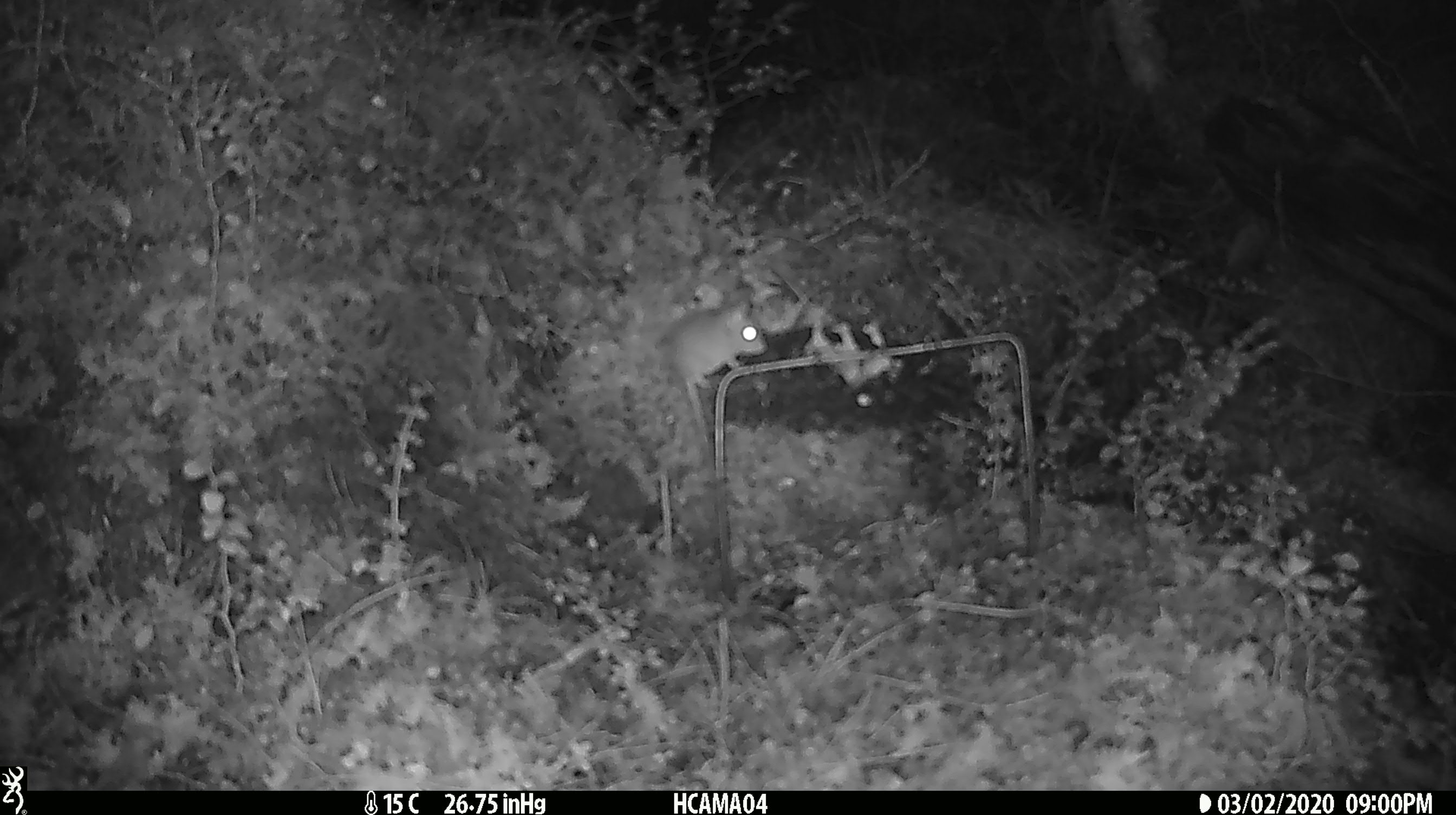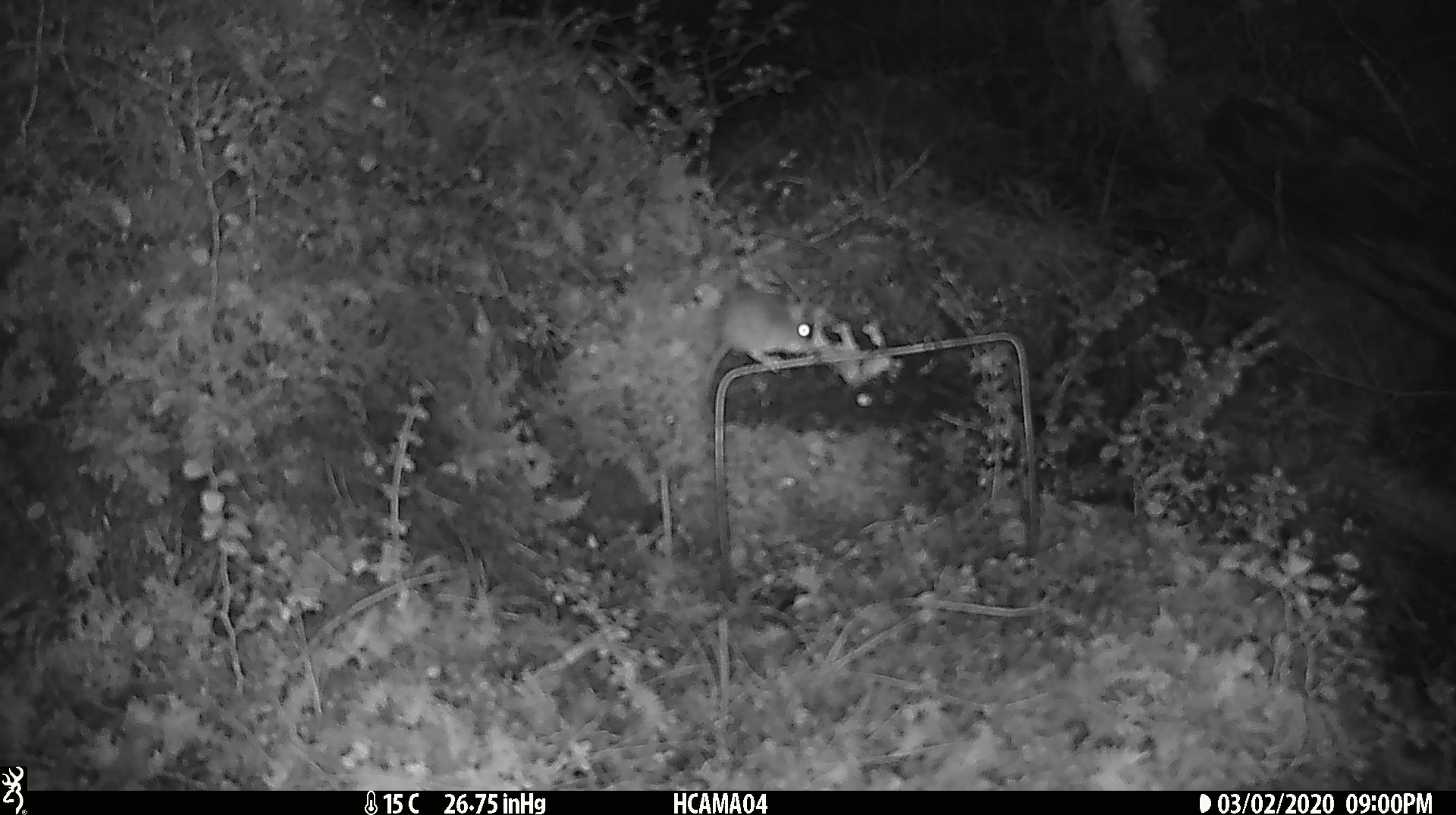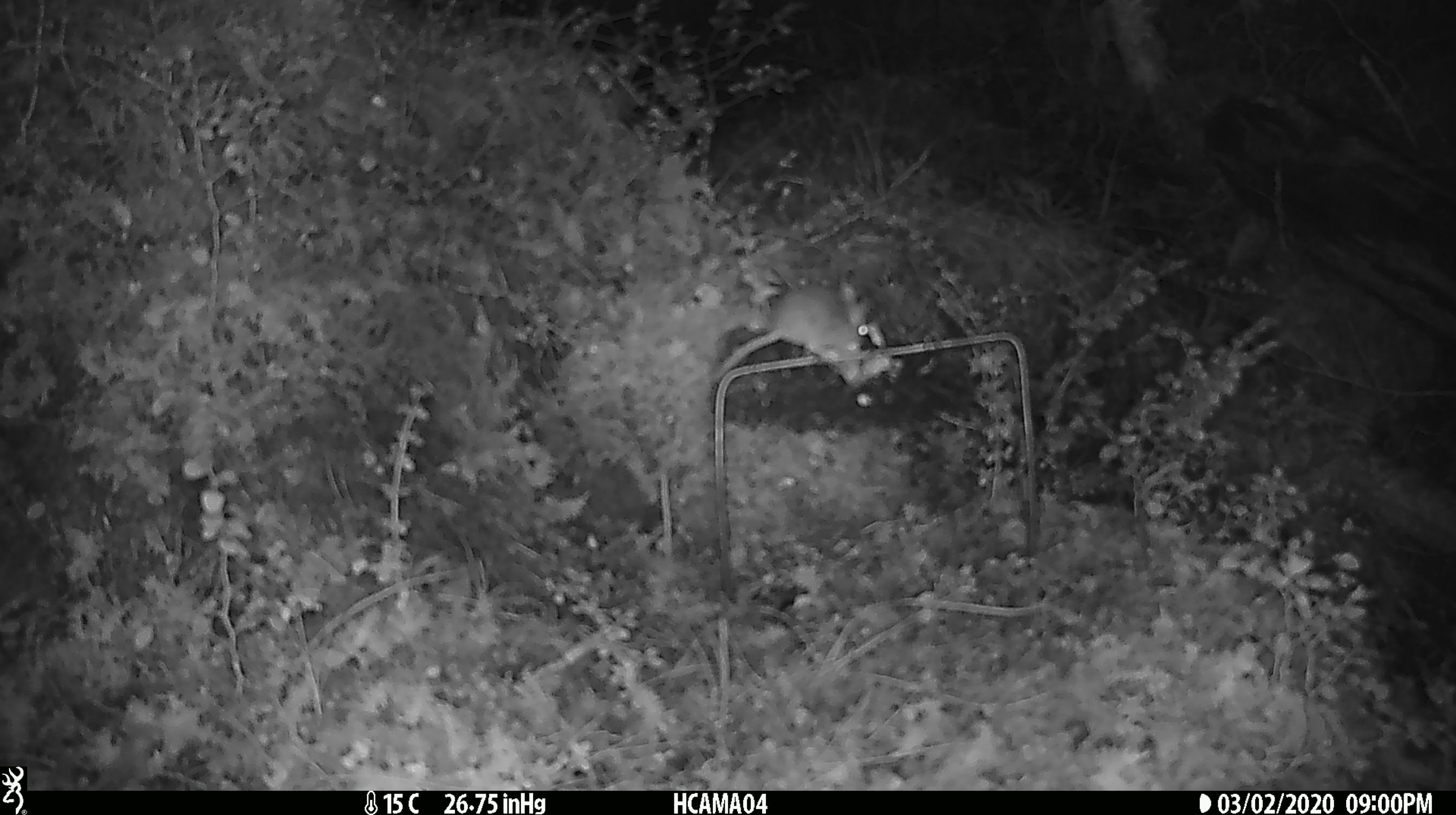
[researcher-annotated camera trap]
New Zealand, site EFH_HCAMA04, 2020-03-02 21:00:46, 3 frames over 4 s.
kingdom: Animalia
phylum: Chordata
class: Mammalia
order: Rodentia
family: Muridae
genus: Mus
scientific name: Mus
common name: mouse